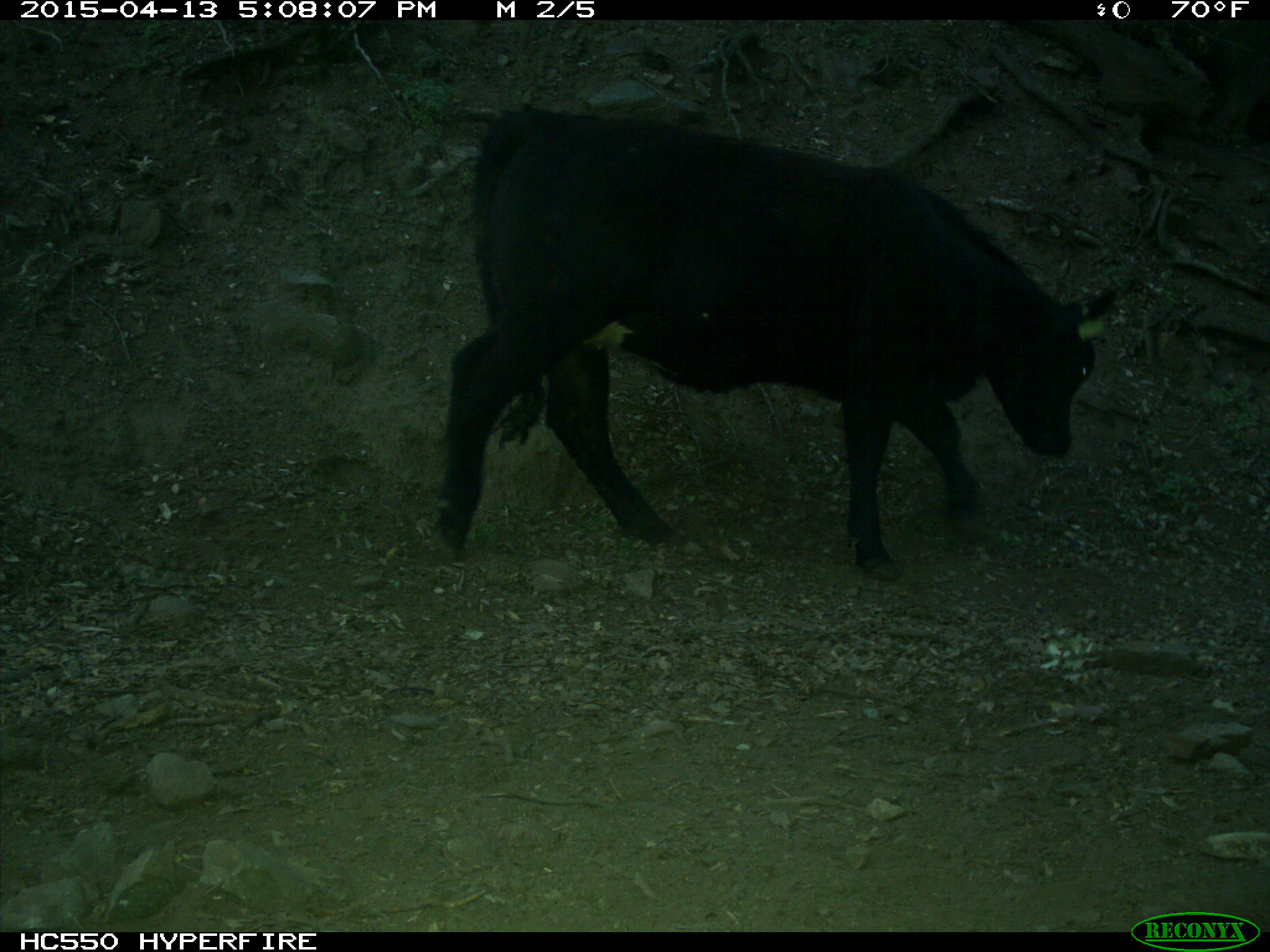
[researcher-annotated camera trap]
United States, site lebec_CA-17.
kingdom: Animalia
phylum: Chordata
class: Mammalia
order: Artiodactyla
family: Bovidae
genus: Bos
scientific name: Bos taurus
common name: domestic cow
Bos taurus (domestic cow).